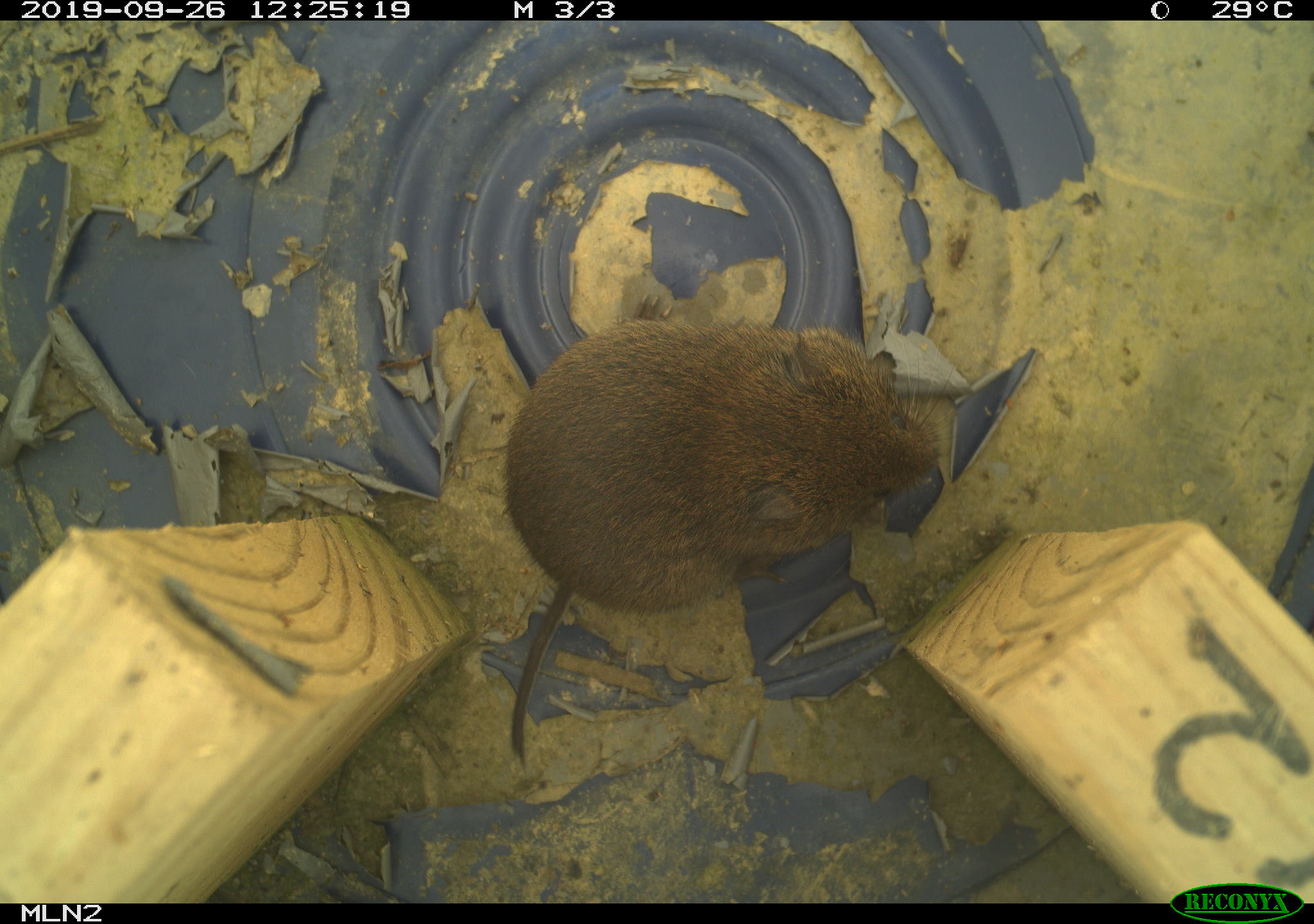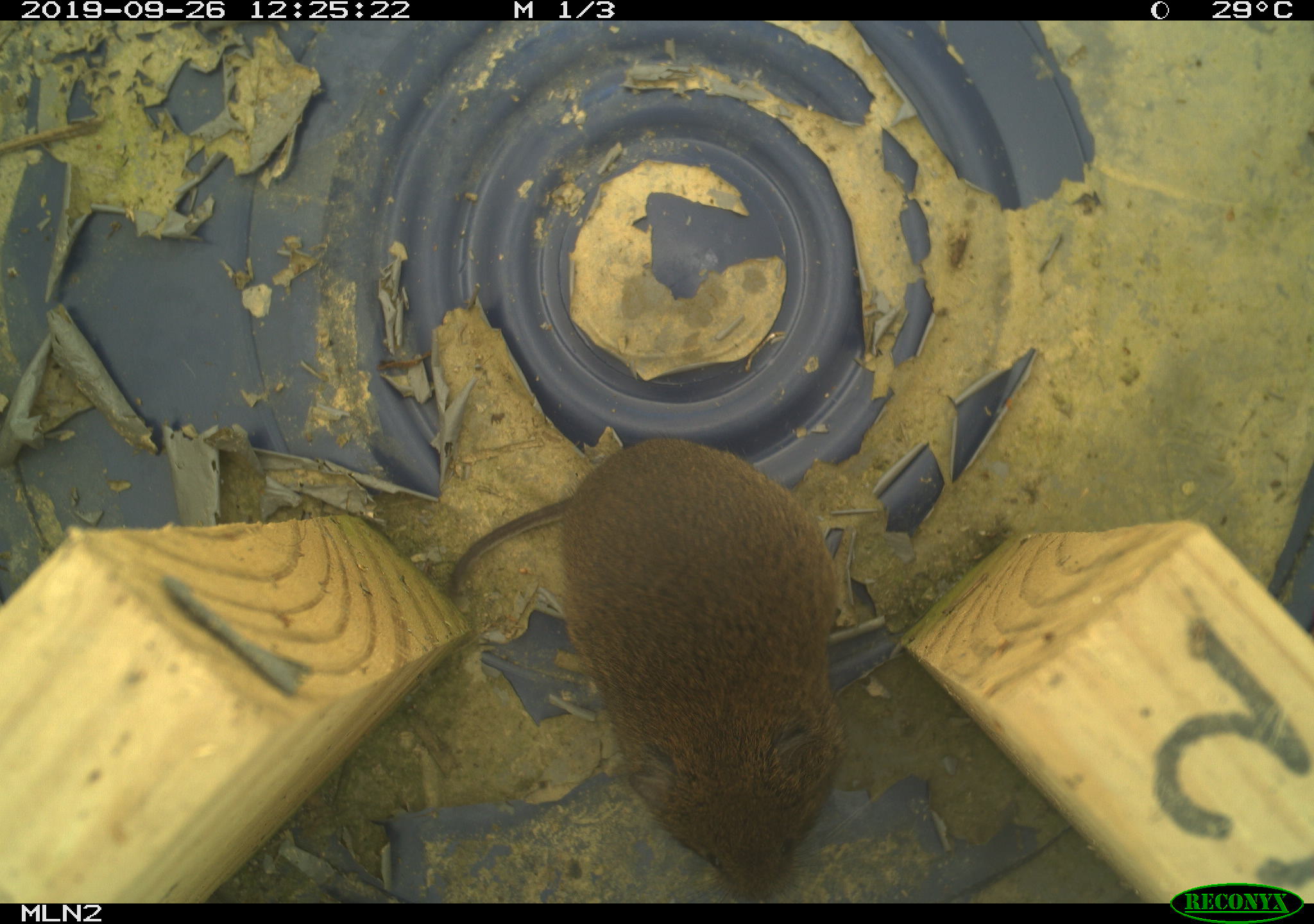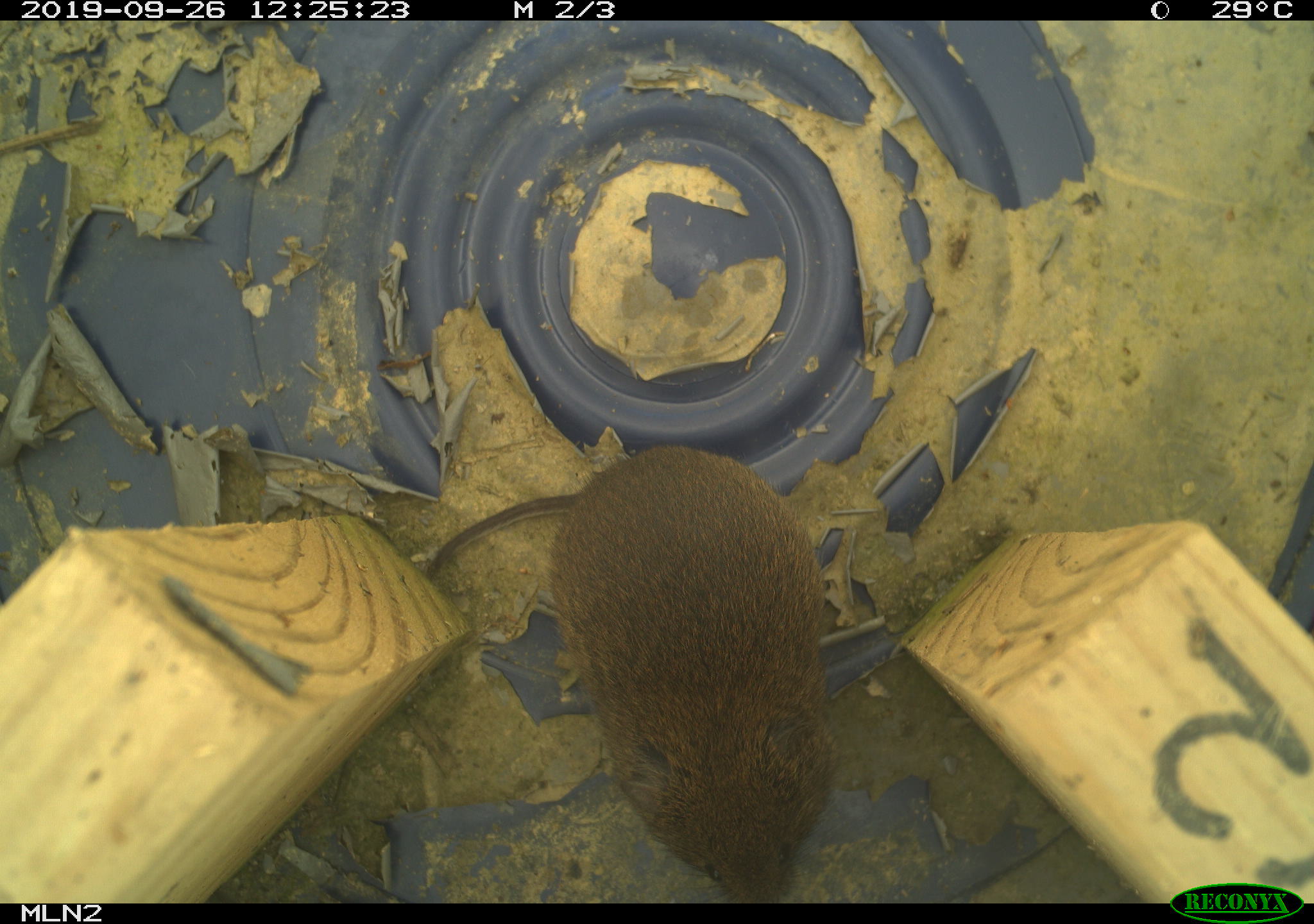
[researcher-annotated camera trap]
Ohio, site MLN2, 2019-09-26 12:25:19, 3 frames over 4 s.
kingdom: Animalia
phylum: Chordata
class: Mammalia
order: Rodentia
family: Cricetidae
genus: Microtus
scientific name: Microtus pennsylvanicus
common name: meadow vole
Meadow vole (Microtus pennsylvanicus).